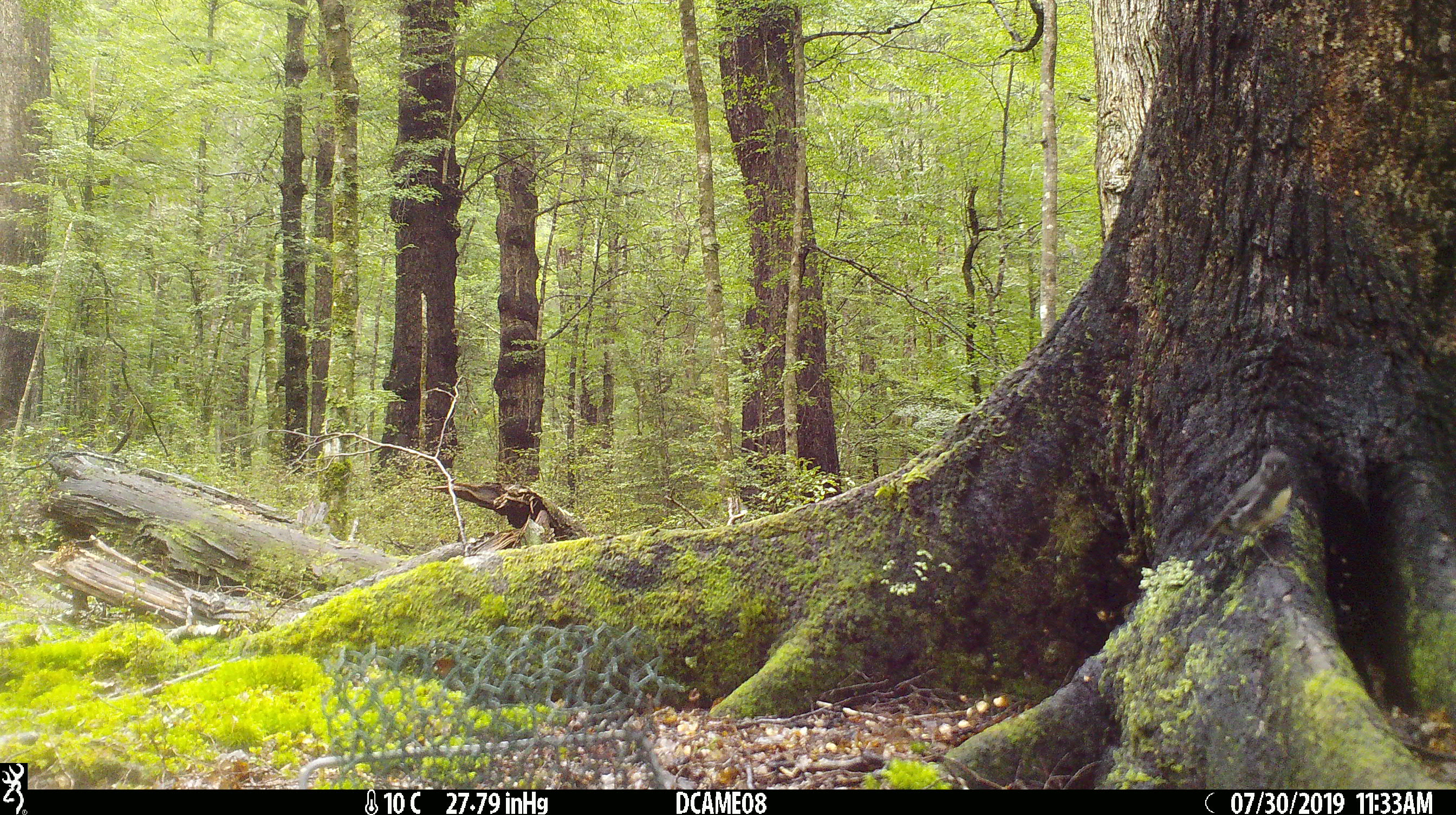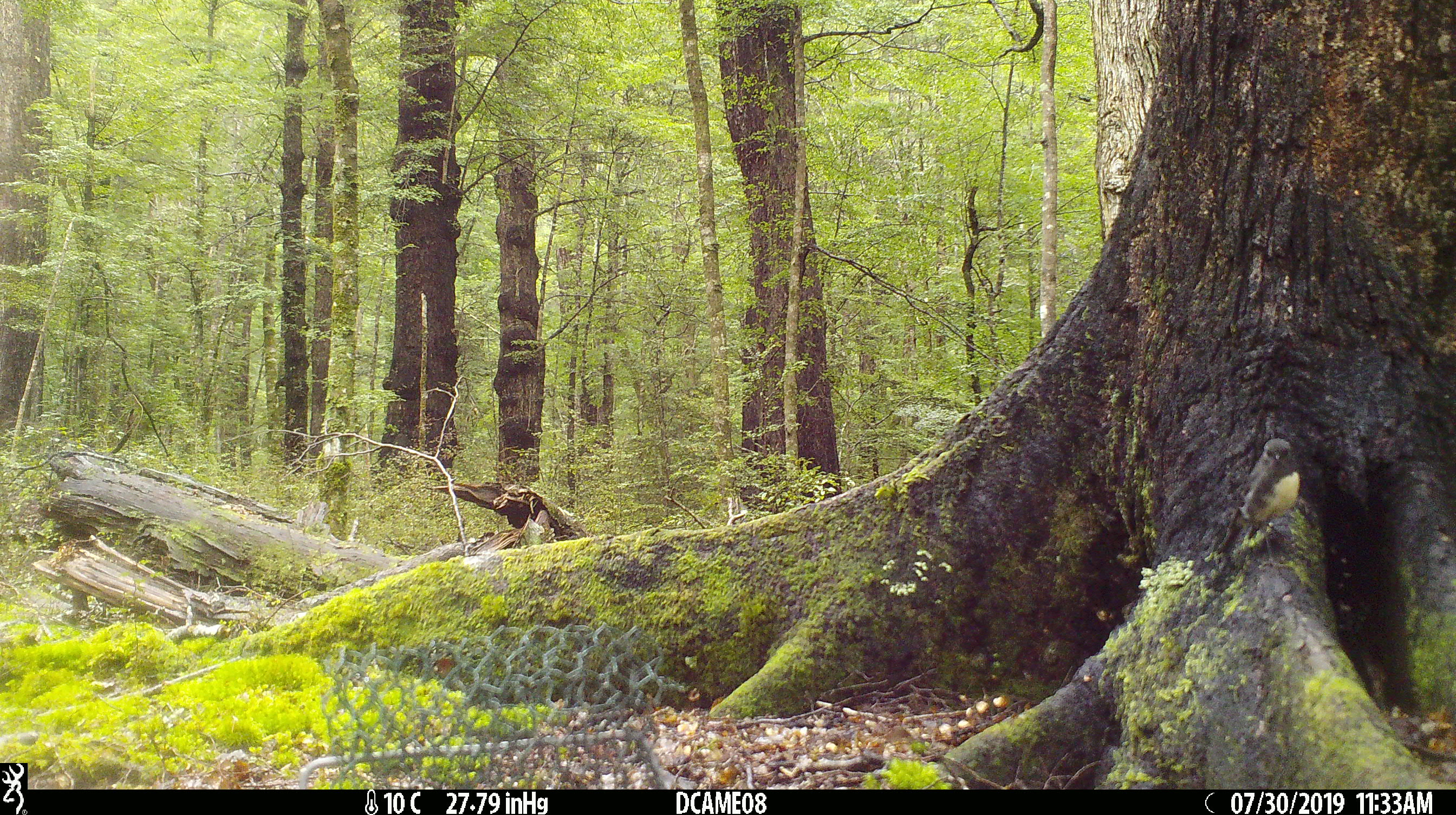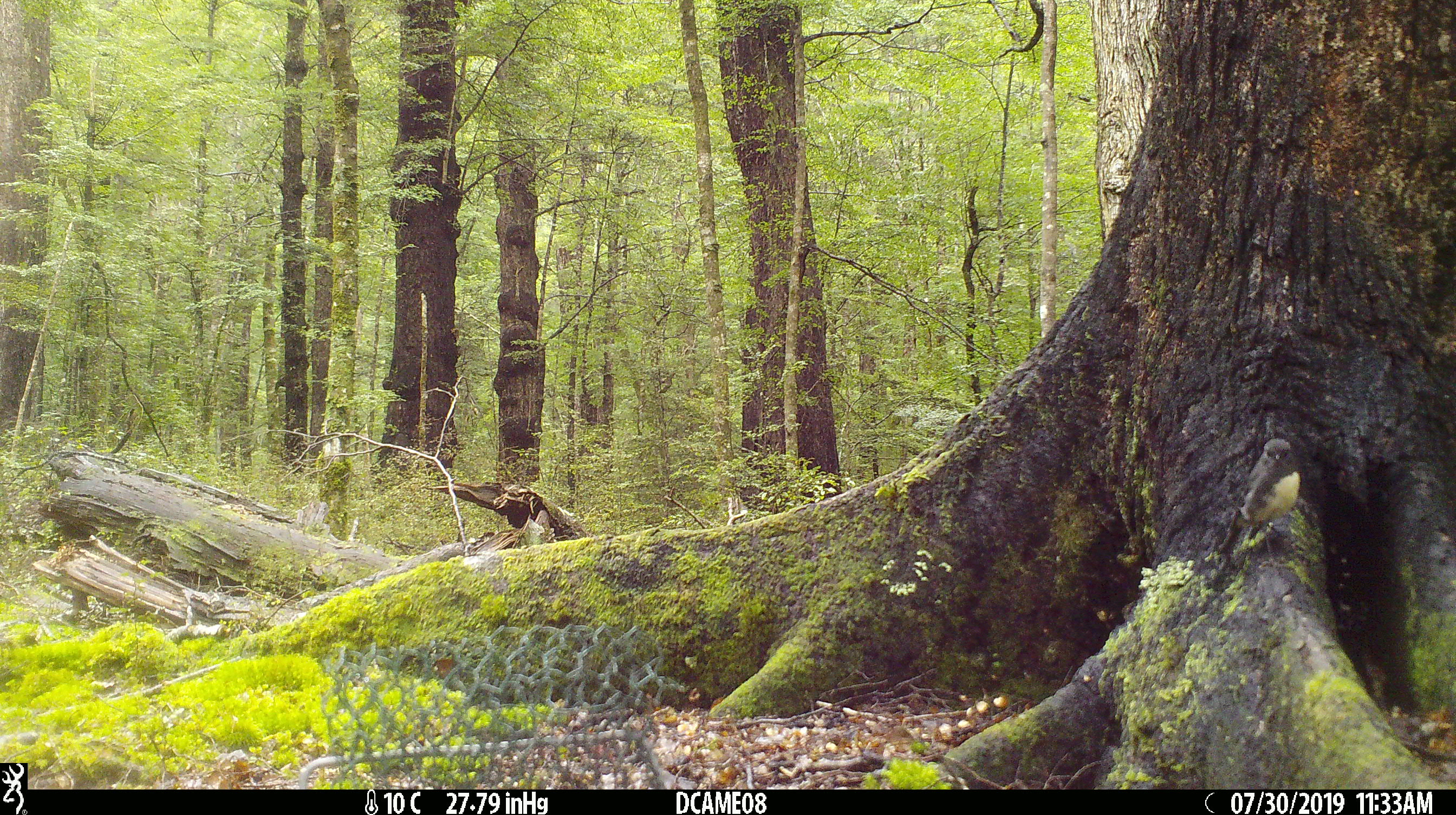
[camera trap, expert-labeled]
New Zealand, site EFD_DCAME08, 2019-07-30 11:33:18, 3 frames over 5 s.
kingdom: Animalia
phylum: Chordata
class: Aves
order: Passeriformes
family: Petroicidae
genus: Petroica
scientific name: Petroica australis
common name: new zealand robin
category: robin